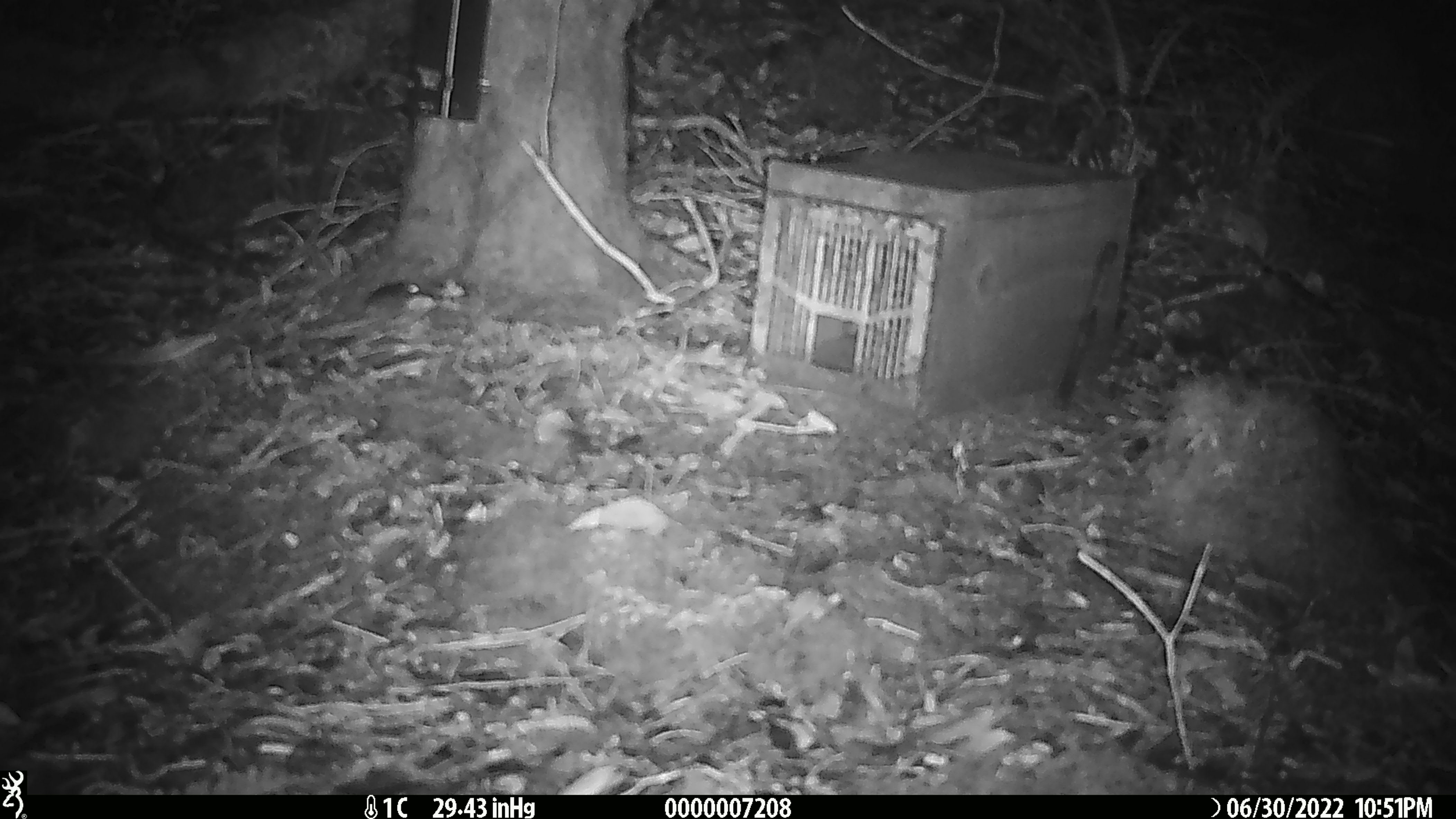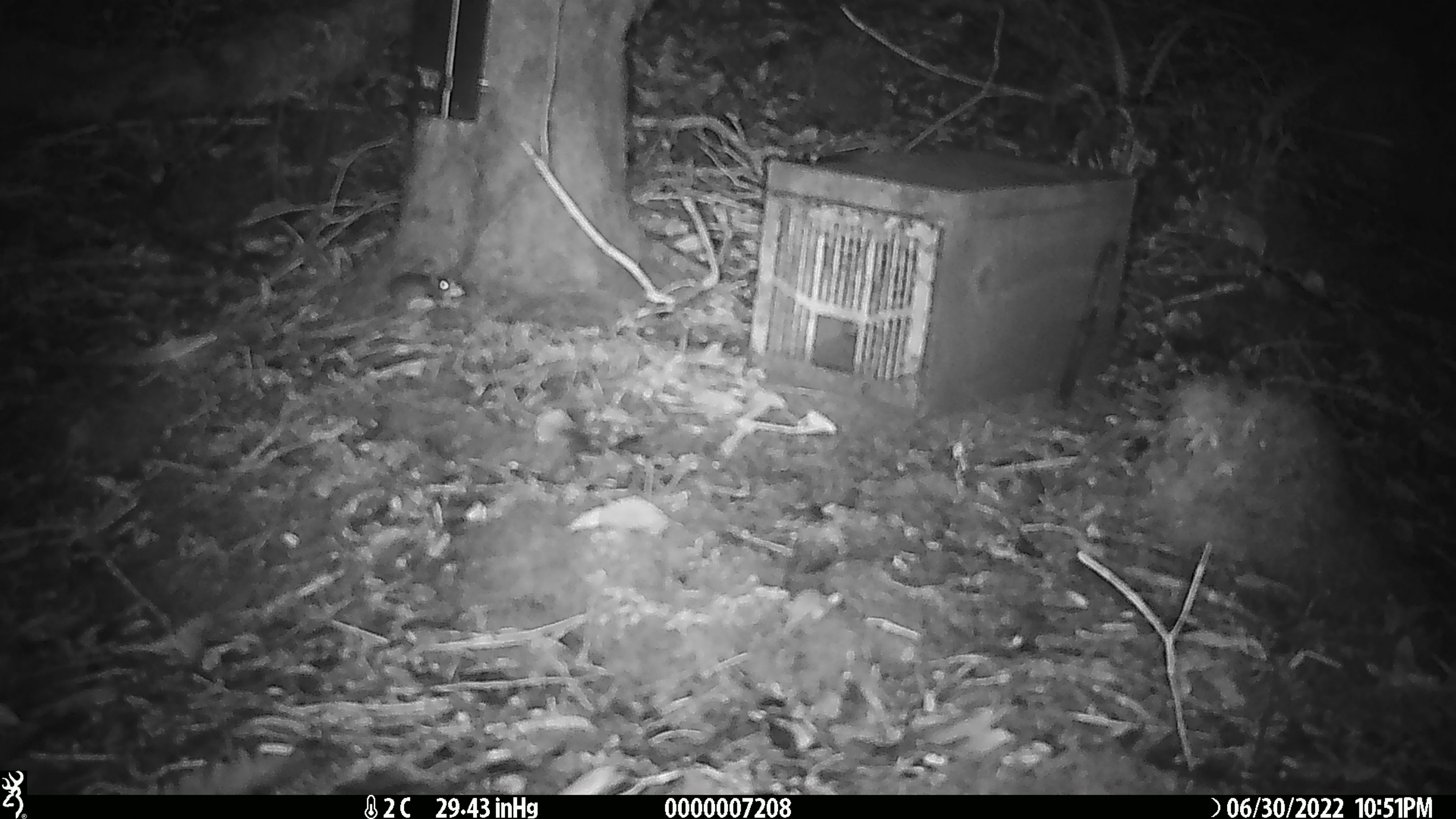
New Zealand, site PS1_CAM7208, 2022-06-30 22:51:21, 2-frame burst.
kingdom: Animalia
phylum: Chordata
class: Mammalia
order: Rodentia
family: Muridae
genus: Mus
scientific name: Mus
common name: mouse